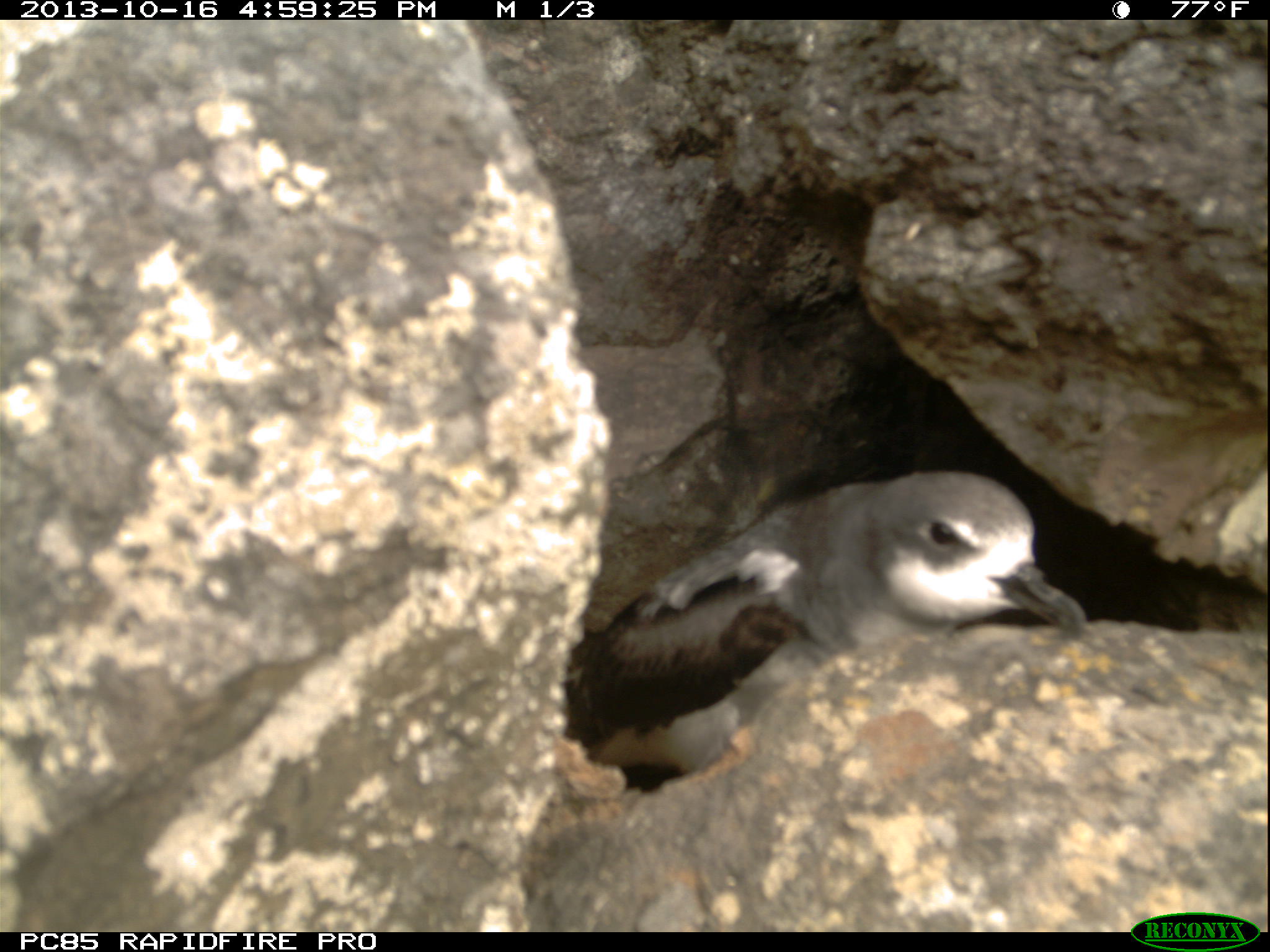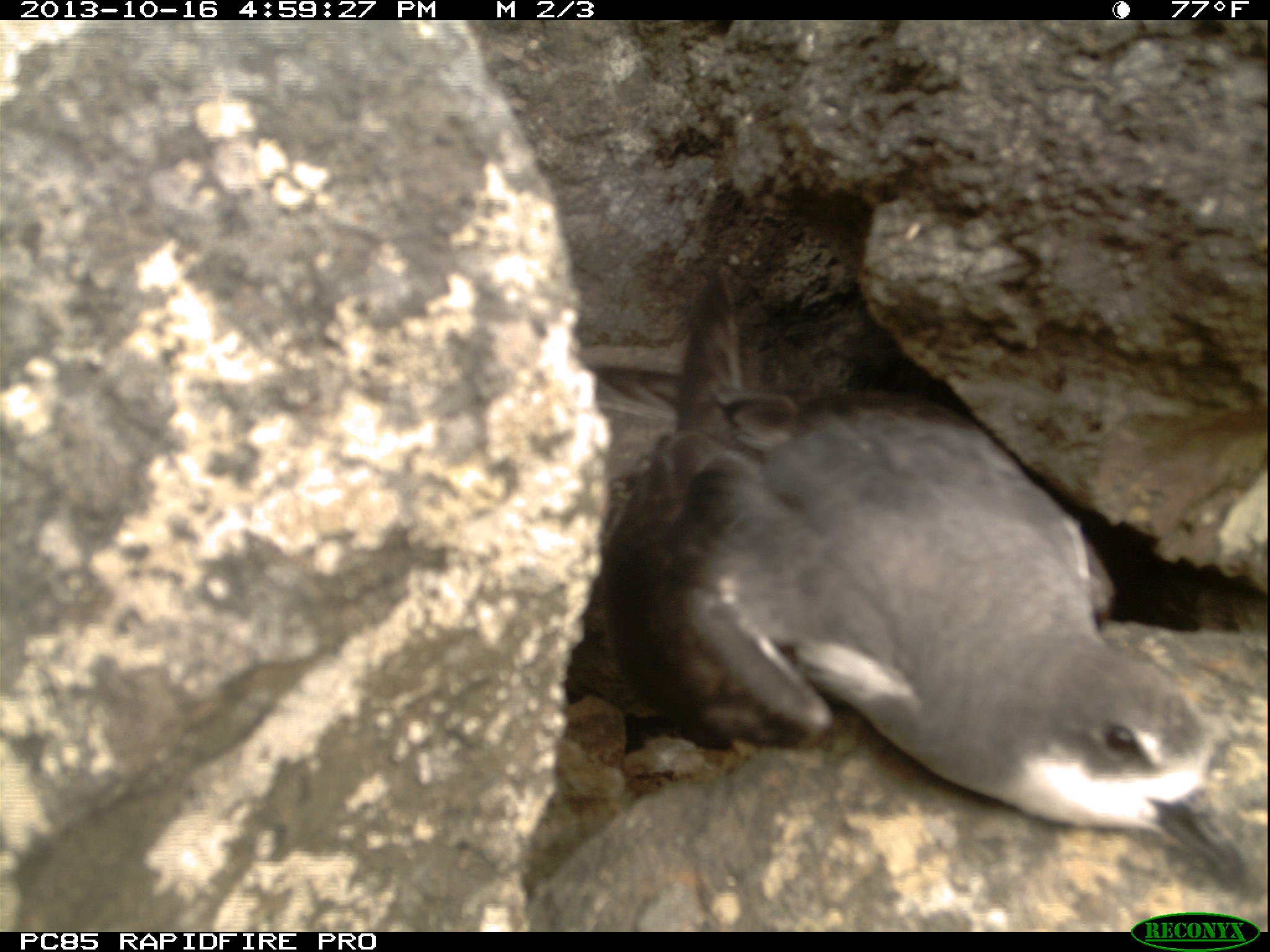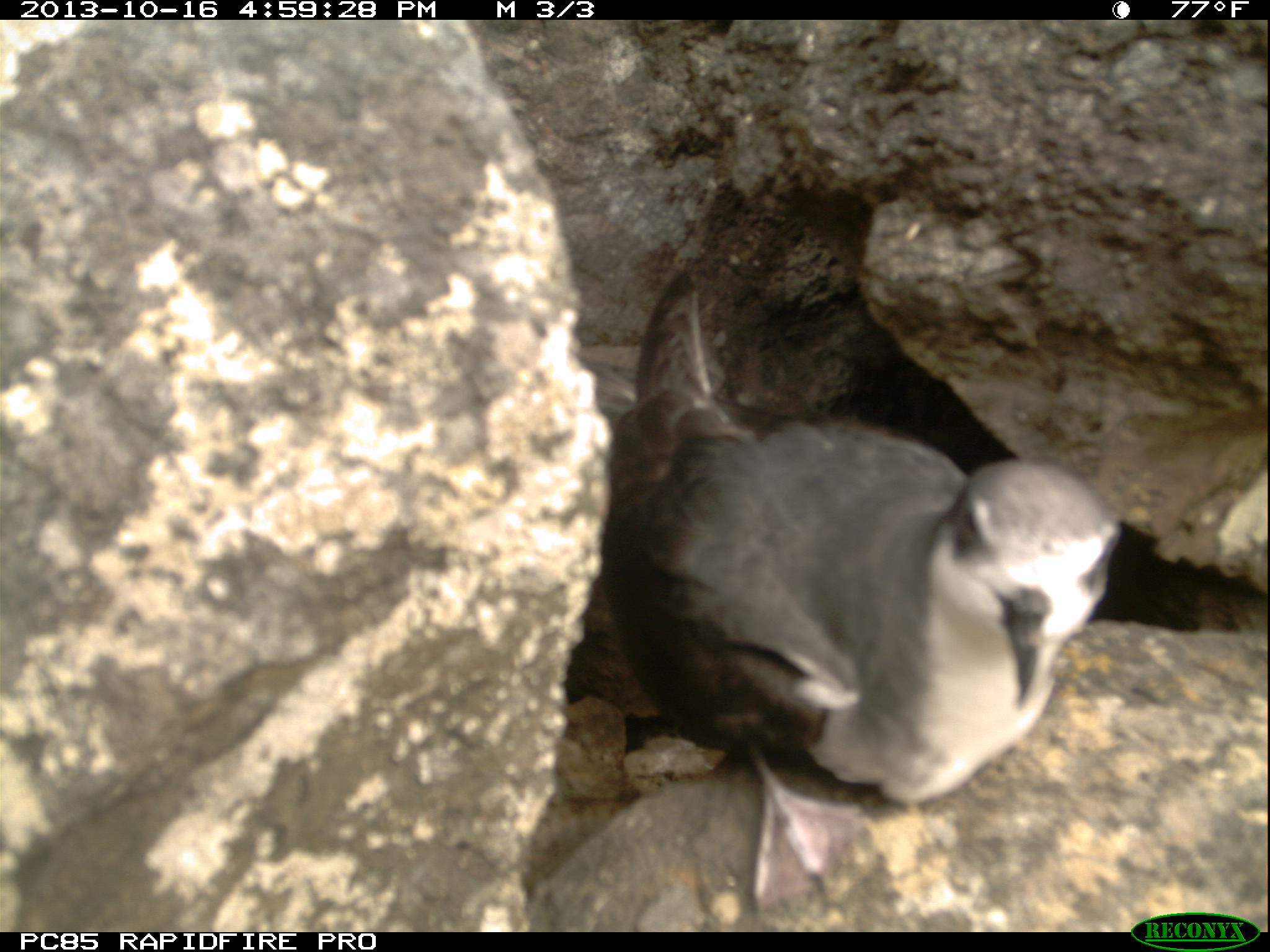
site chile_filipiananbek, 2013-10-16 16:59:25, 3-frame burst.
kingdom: Animalia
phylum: Chordata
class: Aves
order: Procellariiformes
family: Procellariidae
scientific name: Procellariidae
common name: petrel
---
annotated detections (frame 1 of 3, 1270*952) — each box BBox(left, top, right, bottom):
petrel: BBox(538, 460, 1093, 901)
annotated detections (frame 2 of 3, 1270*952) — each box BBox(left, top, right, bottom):
petrel: BBox(532, 267, 1262, 927)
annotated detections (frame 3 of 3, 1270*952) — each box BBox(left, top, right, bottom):
petrel: BBox(577, 272, 1114, 819)